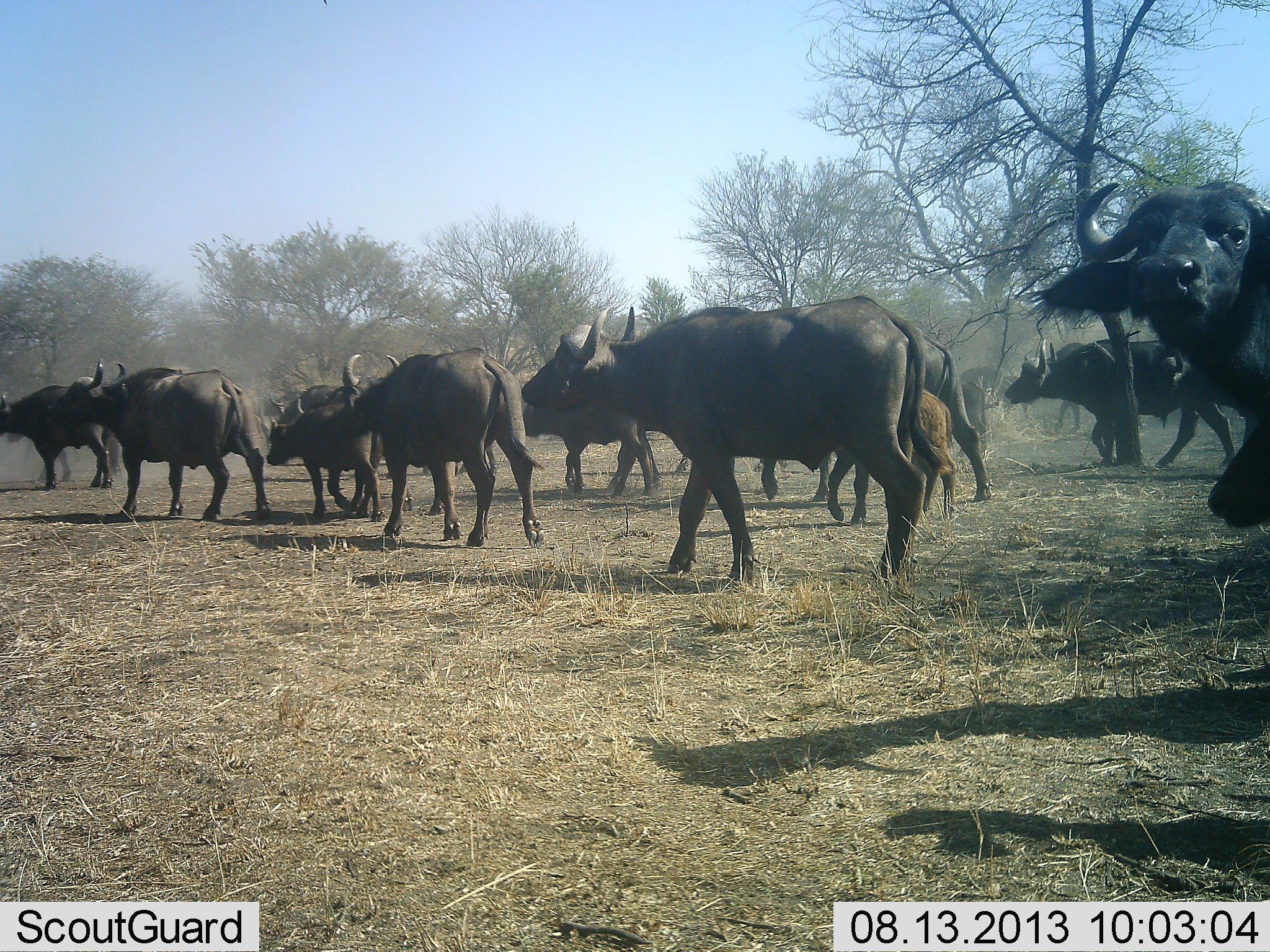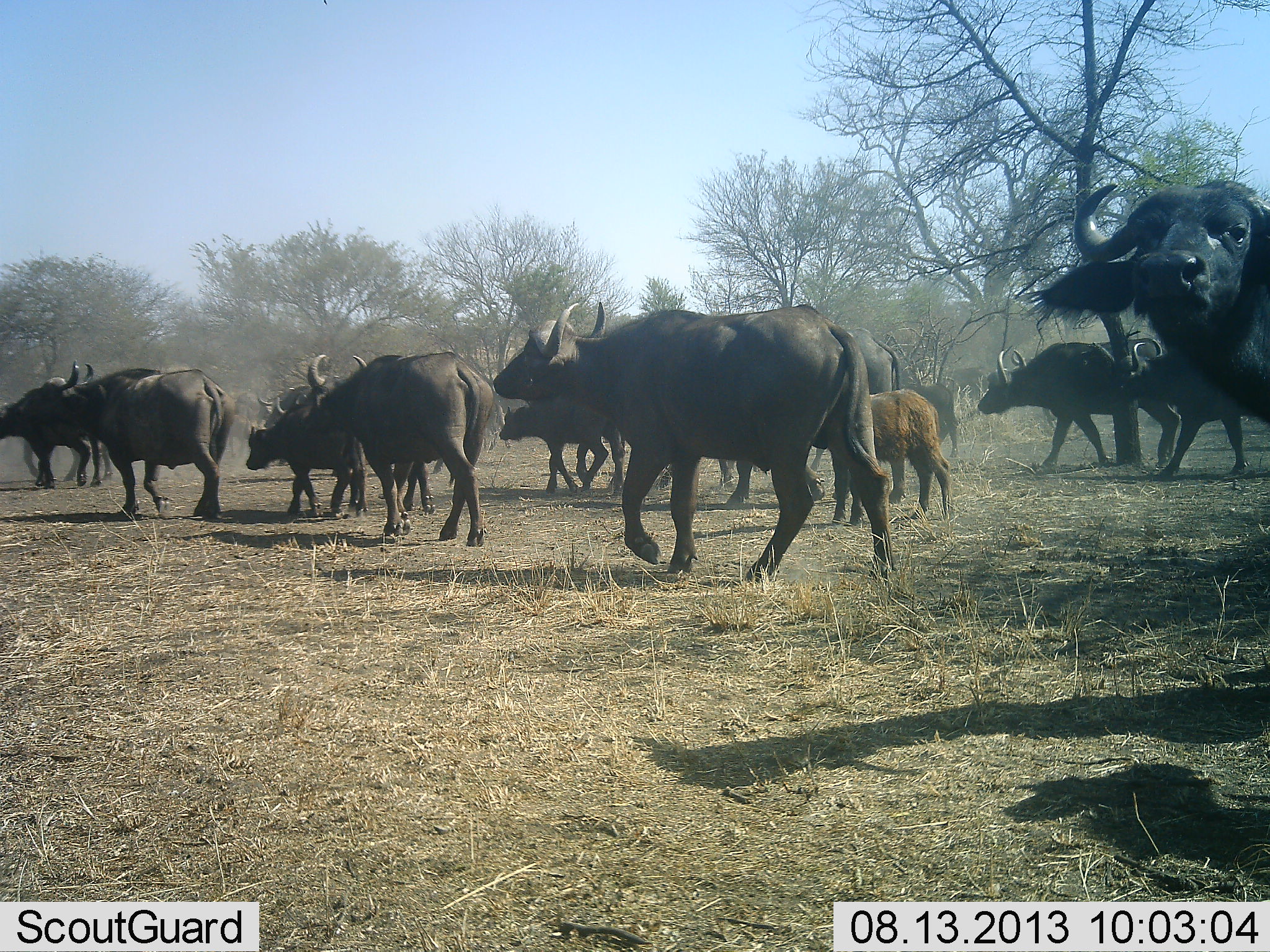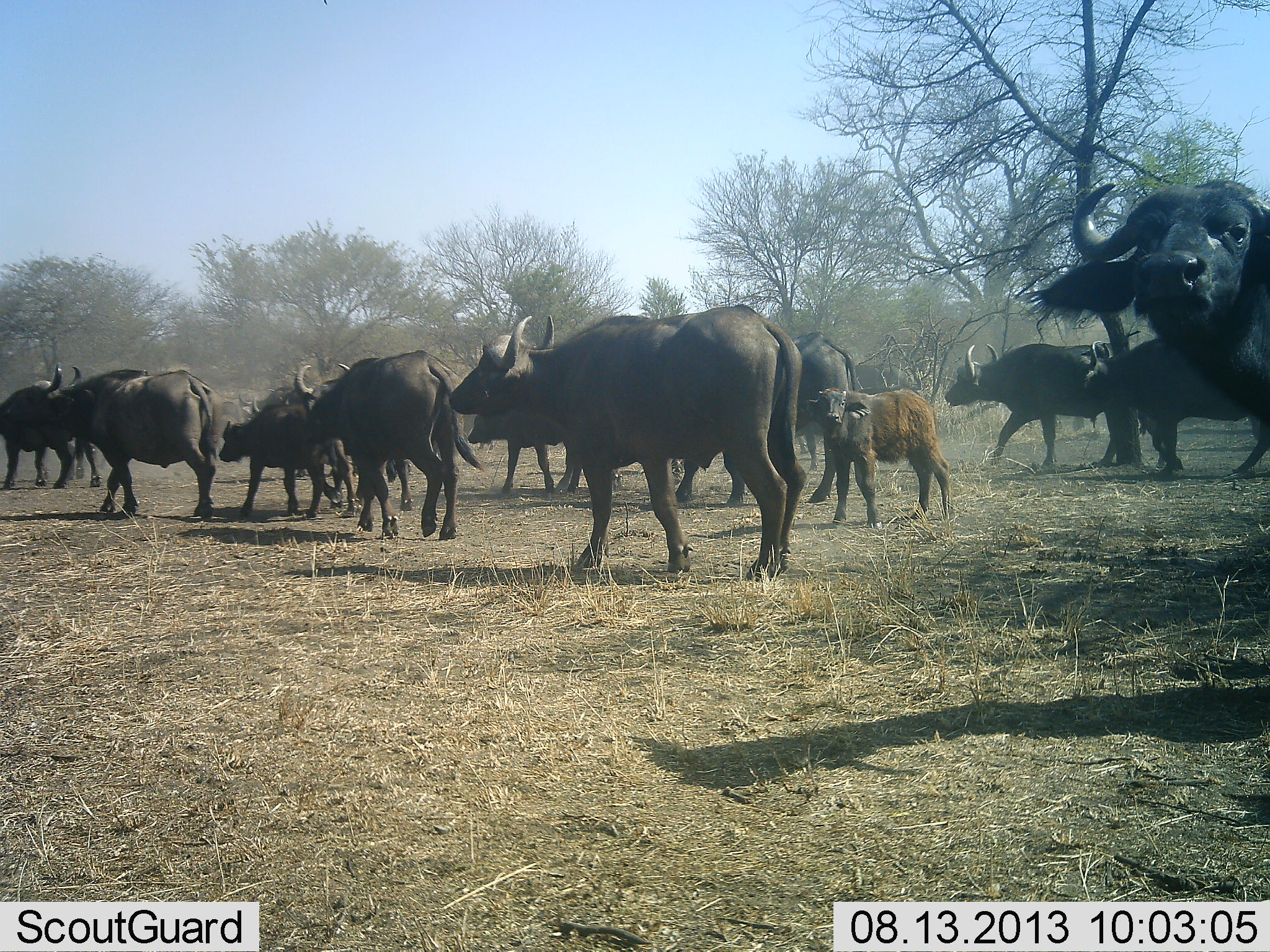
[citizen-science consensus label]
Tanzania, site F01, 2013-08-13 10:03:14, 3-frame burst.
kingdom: Animalia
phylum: Chordata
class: Mammalia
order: Artiodactyla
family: Bovidae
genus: Syncerus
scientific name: Syncerus caffer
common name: cape buffalo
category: buffalo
Buffalo (cape buffalo) (Syncerus caffer), count 11-50. Behavior (volunteer vote fractions): standing 32%, resting 0%, moving 100%, interacting 0%. Young present (vote fraction): 100%. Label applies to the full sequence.